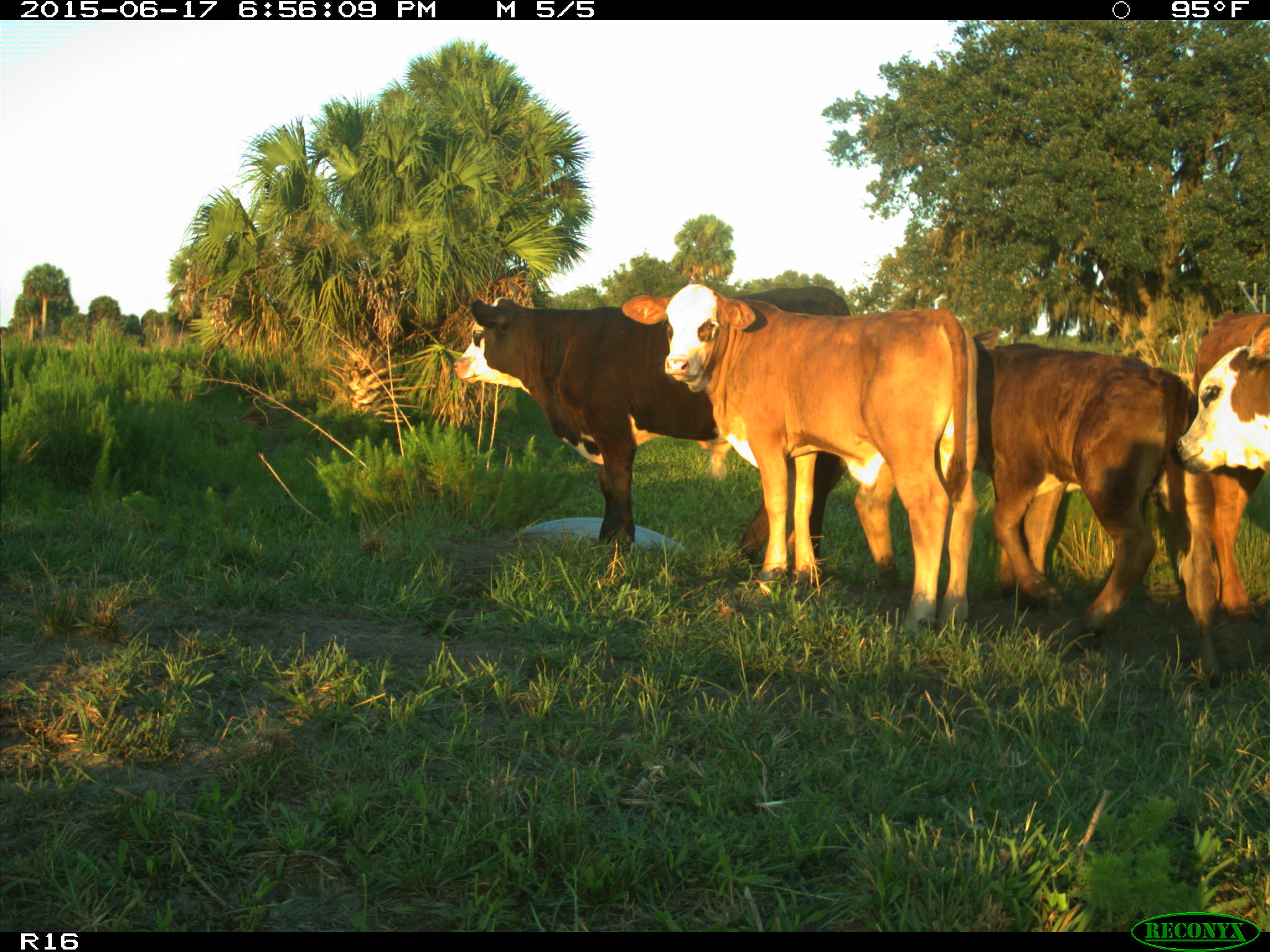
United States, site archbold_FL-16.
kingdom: Animalia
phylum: Chordata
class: Mammalia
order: Artiodactyla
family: Bovidae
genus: Bos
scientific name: Bos taurus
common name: domestic cow